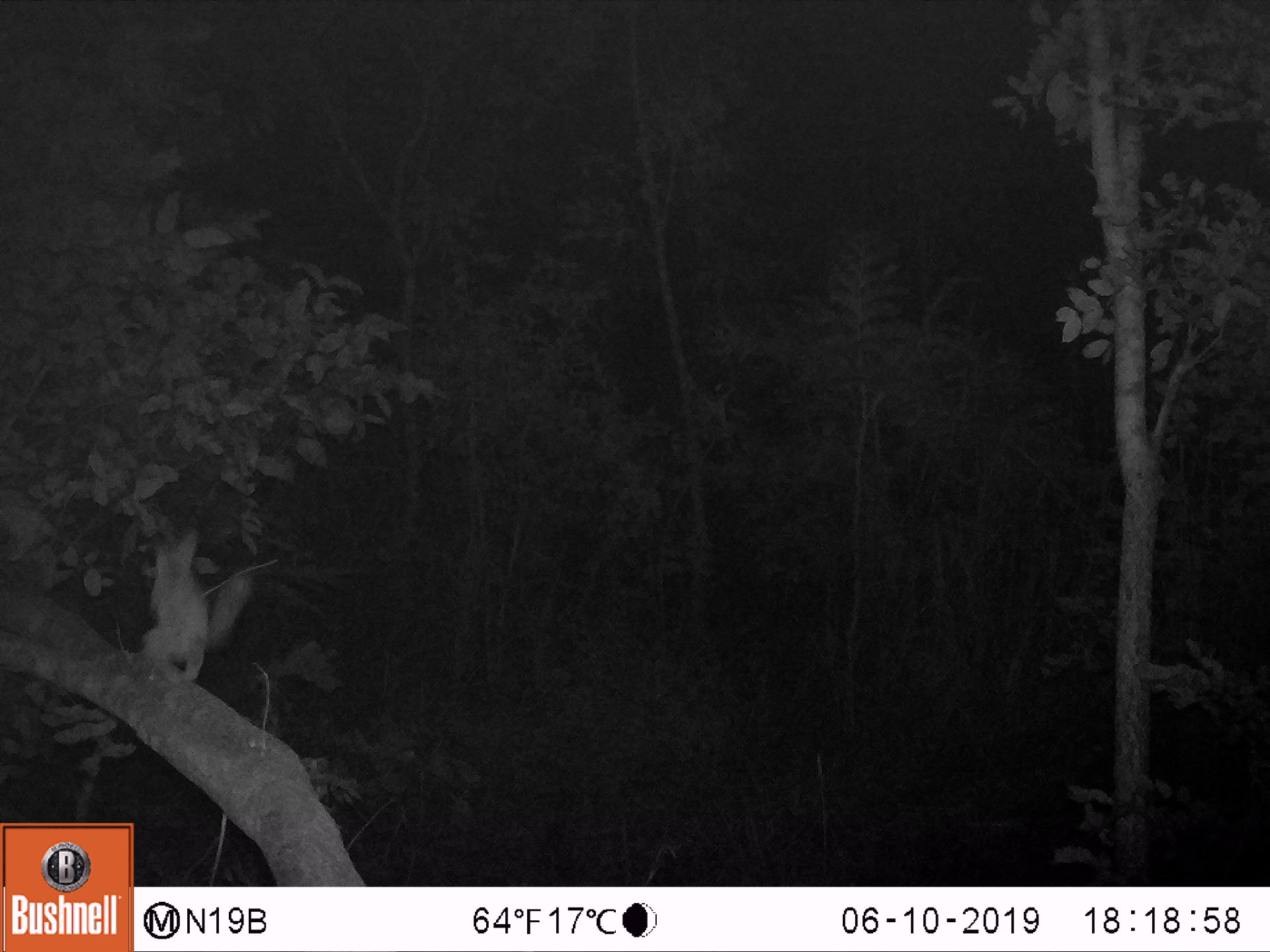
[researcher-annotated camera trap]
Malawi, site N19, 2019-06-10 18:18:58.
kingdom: Animalia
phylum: Chordata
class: Mammalia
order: Primates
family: Galagidae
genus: Galago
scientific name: Galago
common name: lesser bushbabies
Galago (lesser bushbabies), count 1.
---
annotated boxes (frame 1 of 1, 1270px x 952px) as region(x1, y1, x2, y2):
galago: region(128, 523, 263, 668)